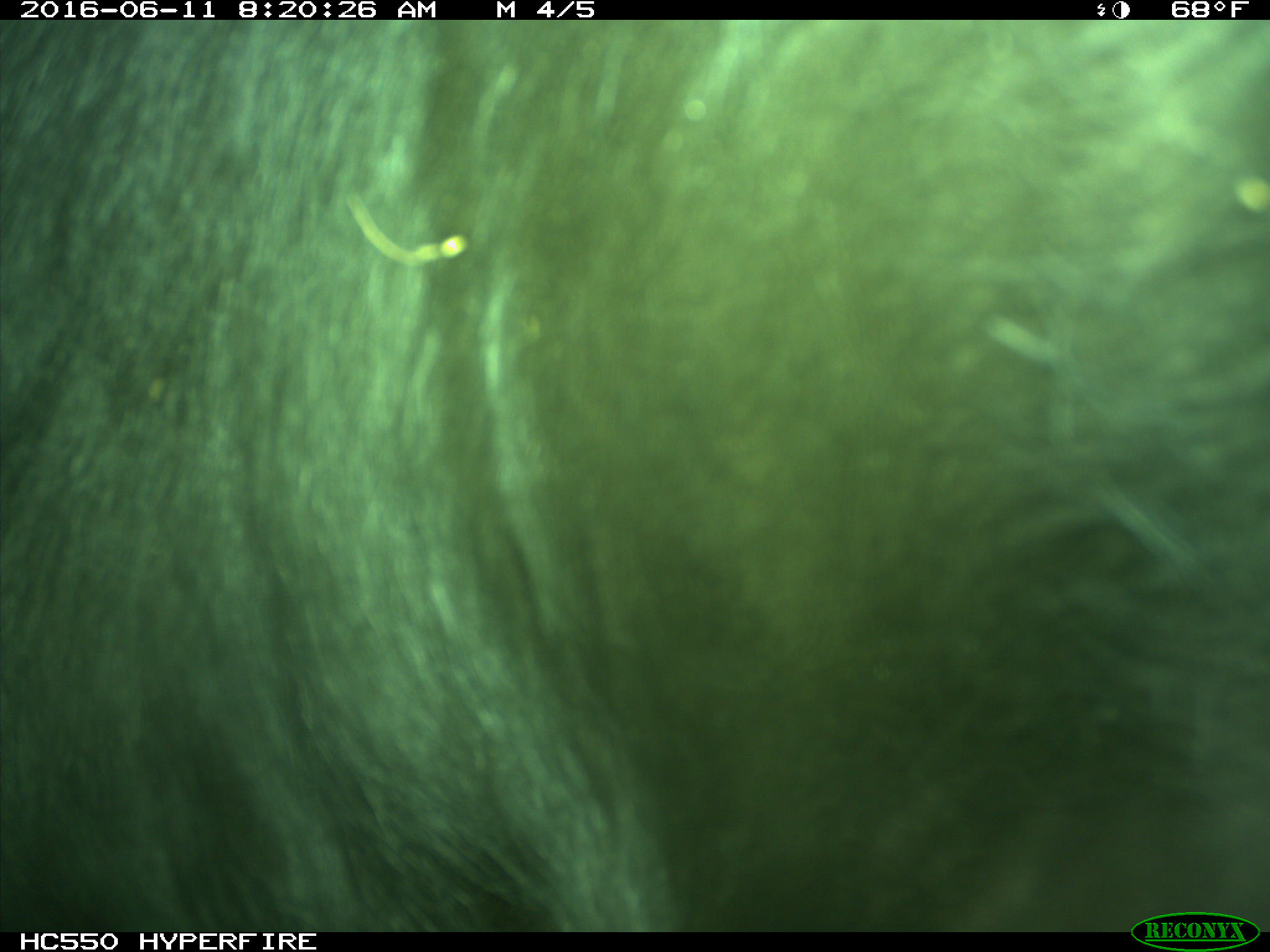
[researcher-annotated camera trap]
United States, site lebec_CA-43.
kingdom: Animalia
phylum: Chordata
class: Mammalia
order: Artiodactyla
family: Bovidae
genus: Bos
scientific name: Bos taurus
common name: domestic cow